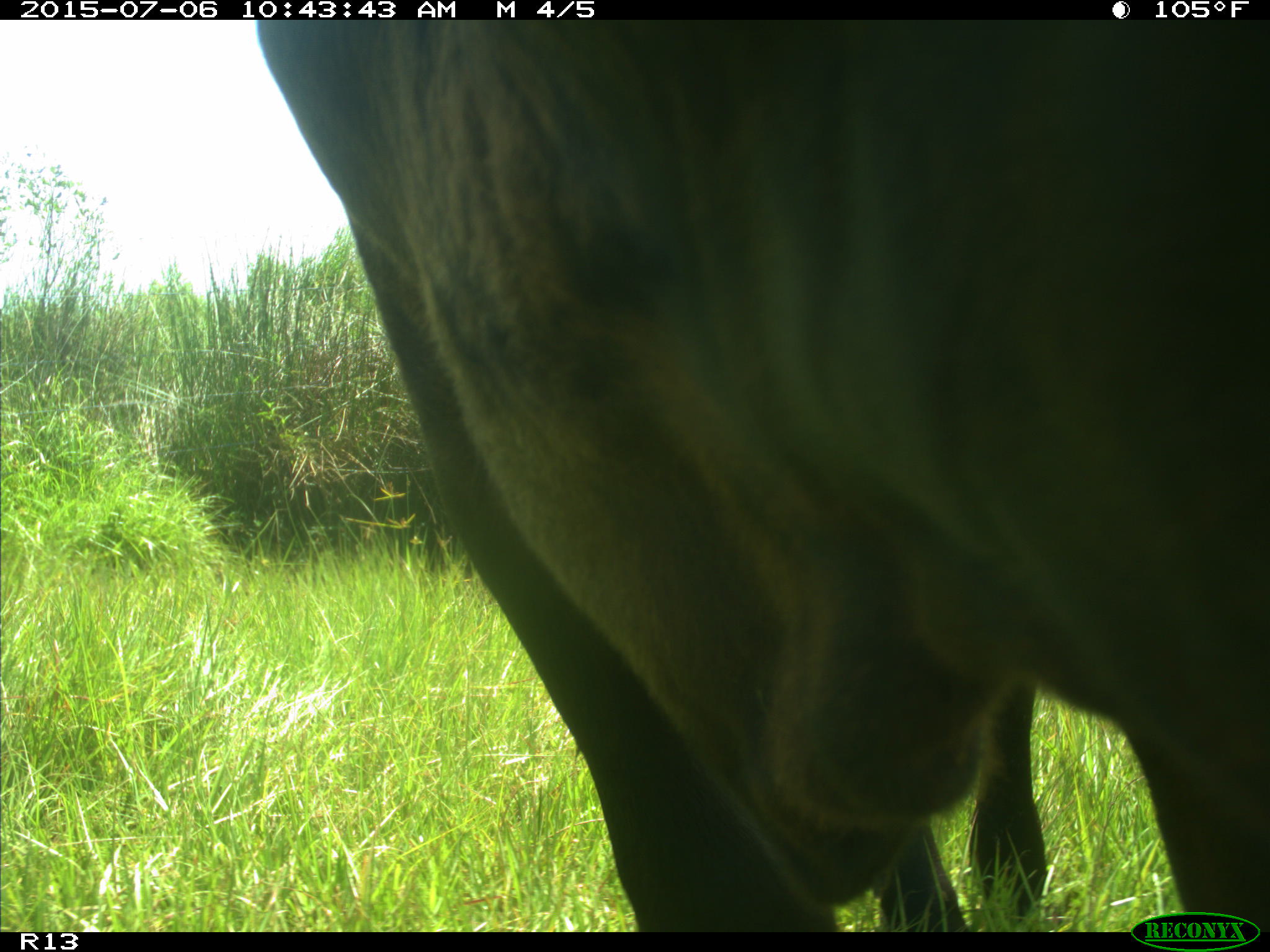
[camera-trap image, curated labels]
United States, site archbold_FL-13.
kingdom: Animalia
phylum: Chordata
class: Mammalia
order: Artiodactyla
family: Bovidae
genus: Bos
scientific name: Bos taurus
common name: domestic cow